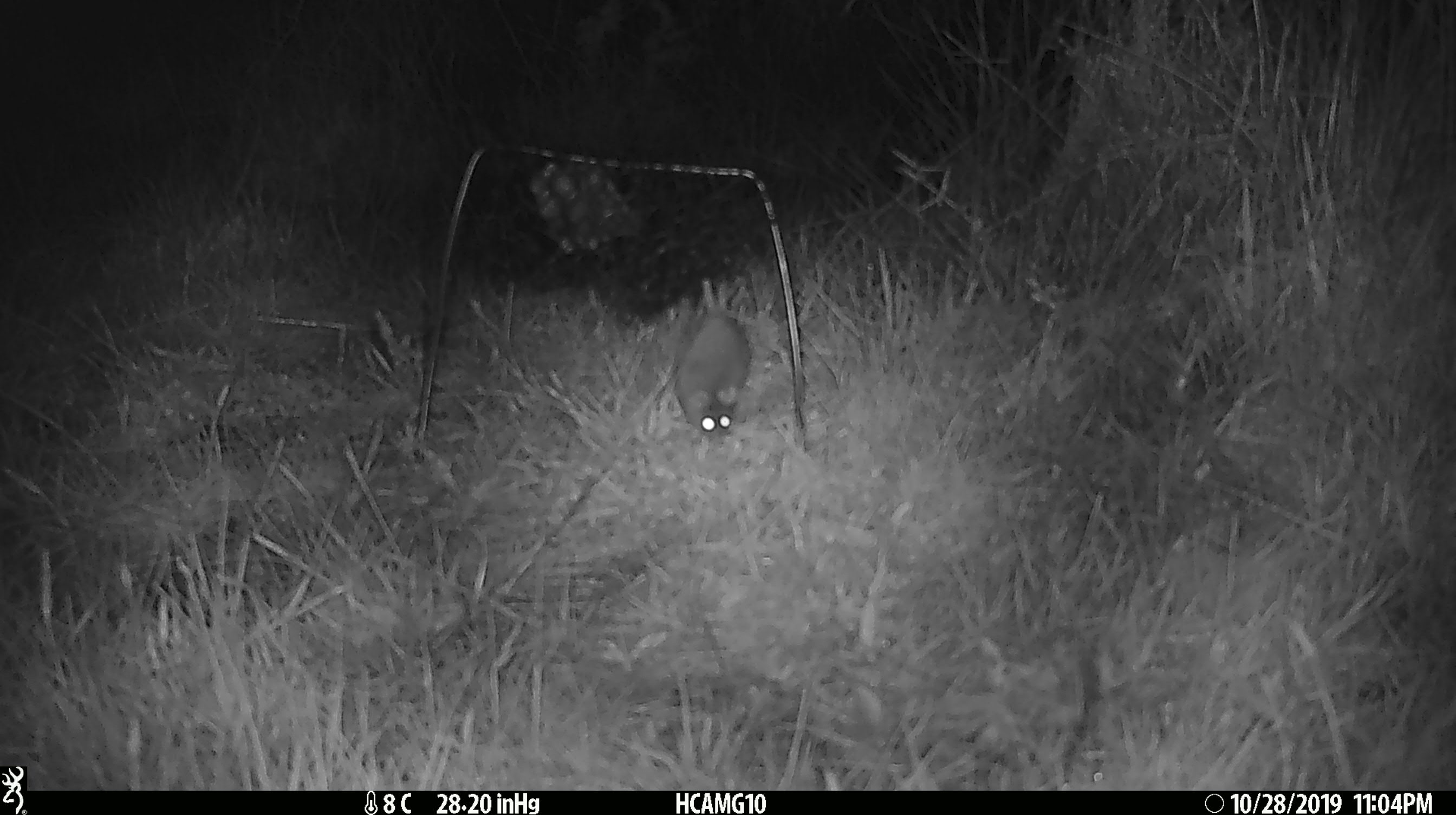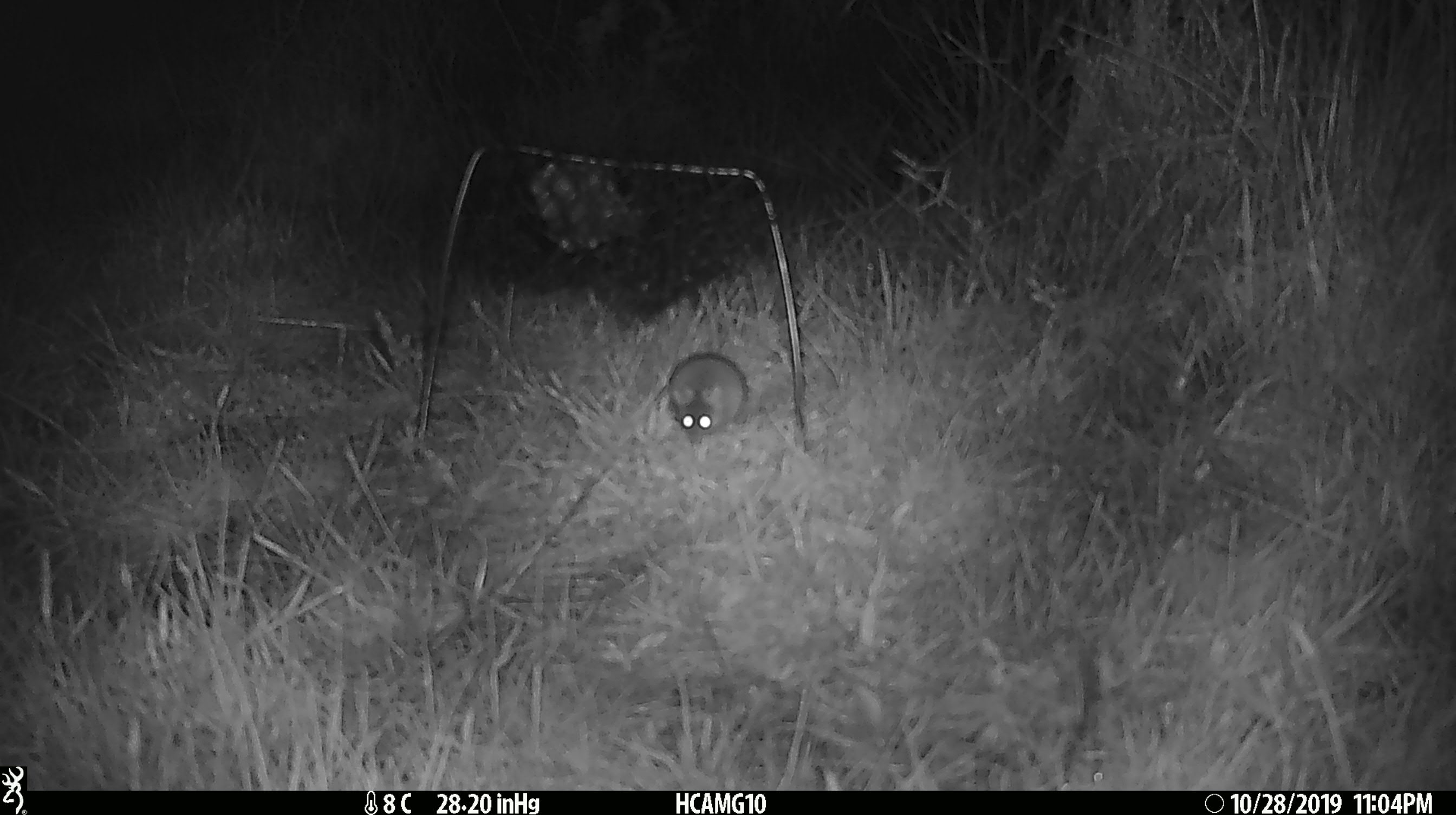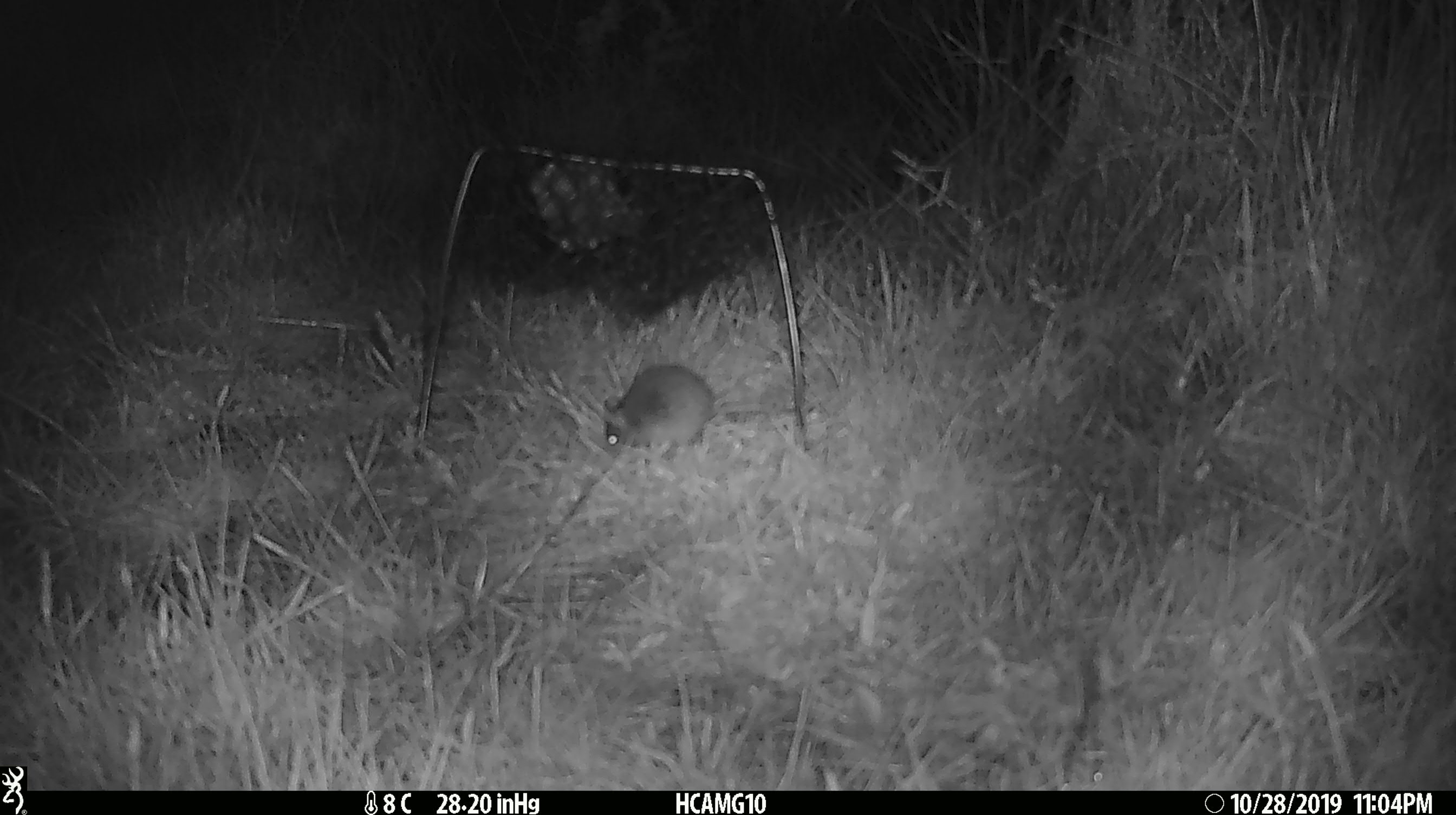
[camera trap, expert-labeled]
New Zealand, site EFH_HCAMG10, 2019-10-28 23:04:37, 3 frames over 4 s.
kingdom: Animalia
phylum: Chordata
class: Mammalia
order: Rodentia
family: Muridae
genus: Mus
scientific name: Mus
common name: mouse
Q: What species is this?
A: Mouse (Mus).